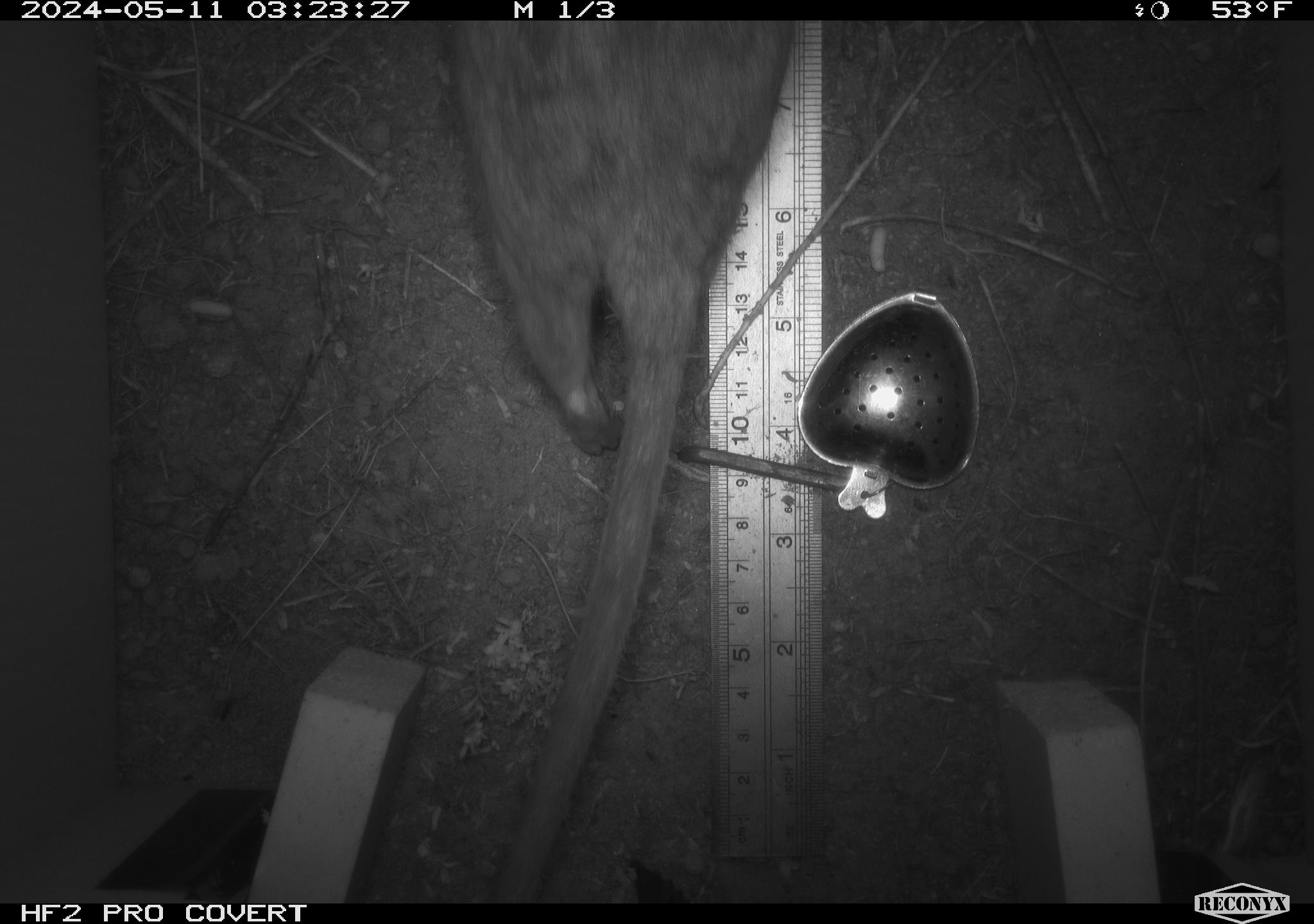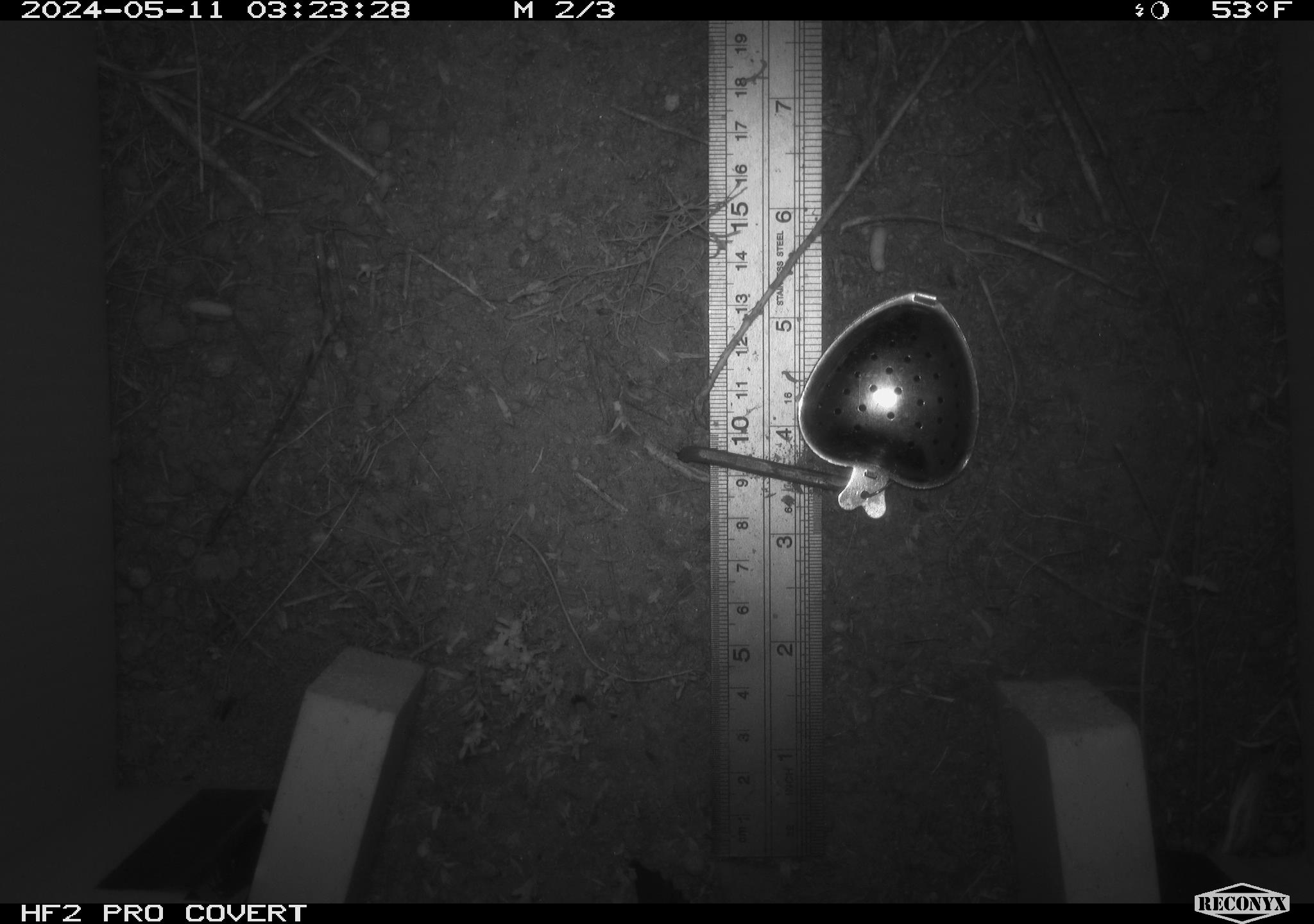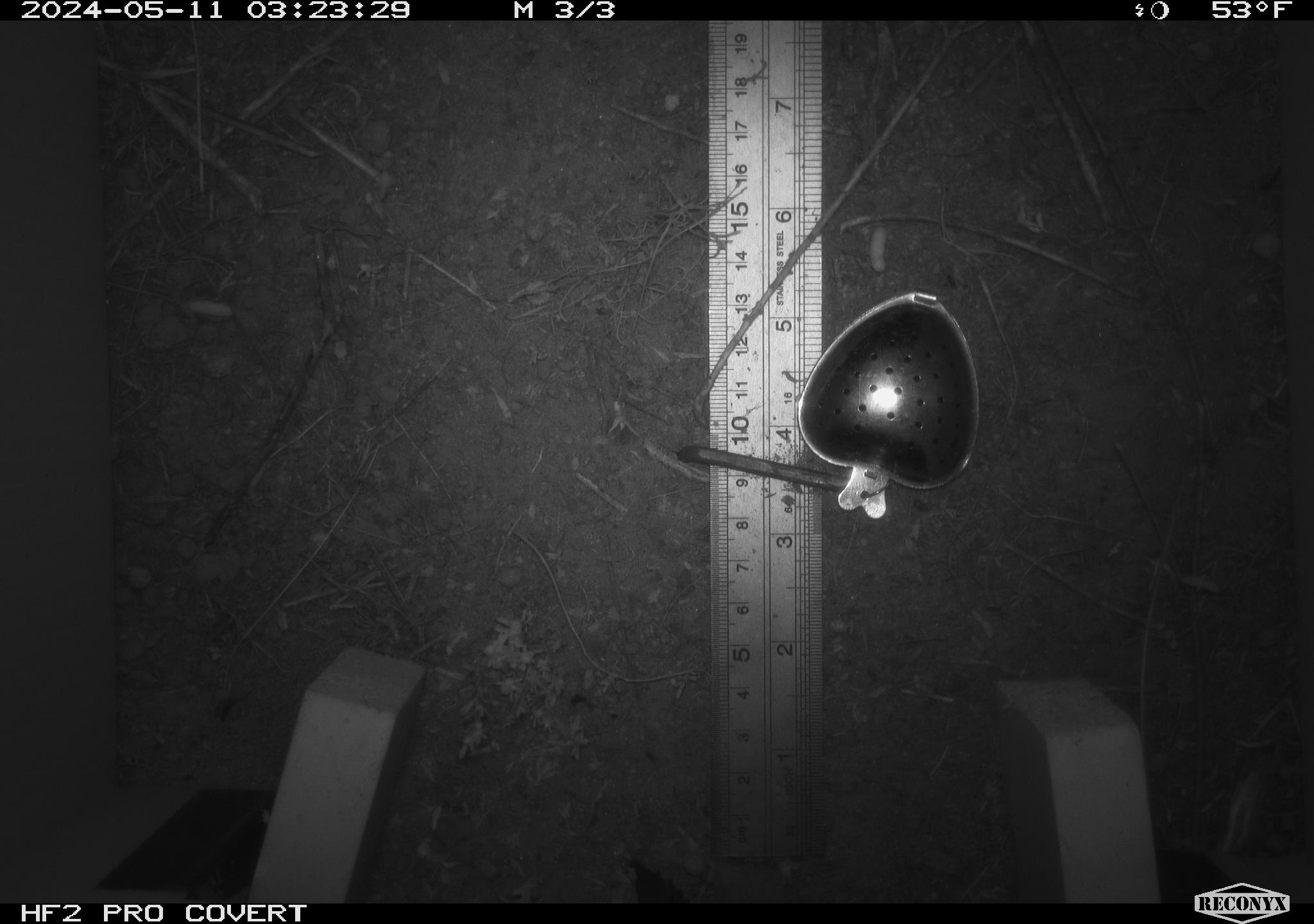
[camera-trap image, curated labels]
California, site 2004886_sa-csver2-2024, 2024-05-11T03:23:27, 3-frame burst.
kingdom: Animalia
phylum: Chordata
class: Mammalia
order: Rodentia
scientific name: Rodentia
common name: rodent